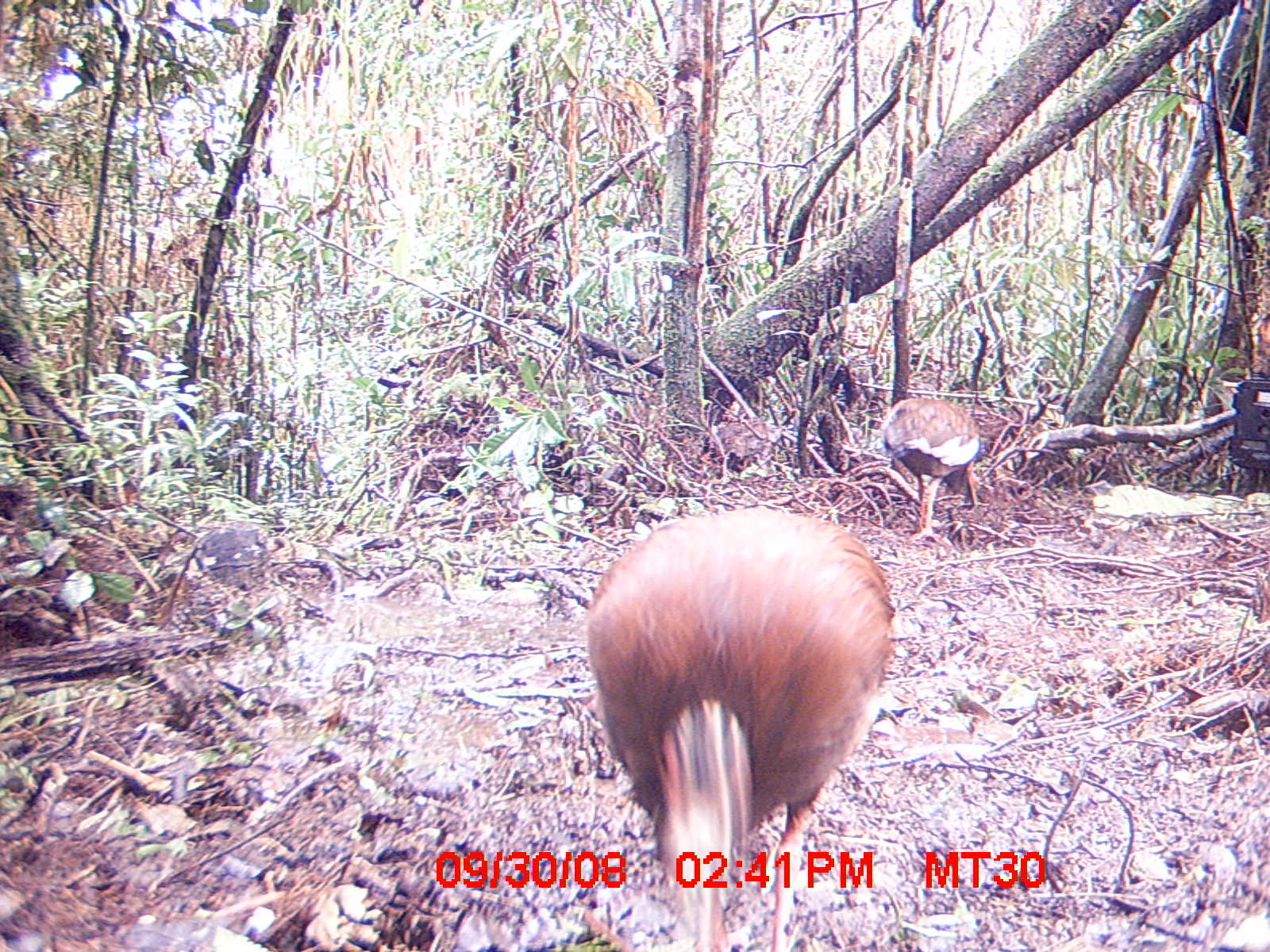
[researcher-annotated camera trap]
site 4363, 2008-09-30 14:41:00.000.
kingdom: Animalia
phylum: Chordata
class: Aves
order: Pelecaniformes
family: Threskiornithidae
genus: Lophotibis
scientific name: Lophotibis cristata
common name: madagascan ibis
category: lophotibis cristataa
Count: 2.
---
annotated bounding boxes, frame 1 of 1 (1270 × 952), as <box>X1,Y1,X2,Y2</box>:
lophotibis cristataa: <box>583,510,894,951</box>; <box>881,399,979,547</box>